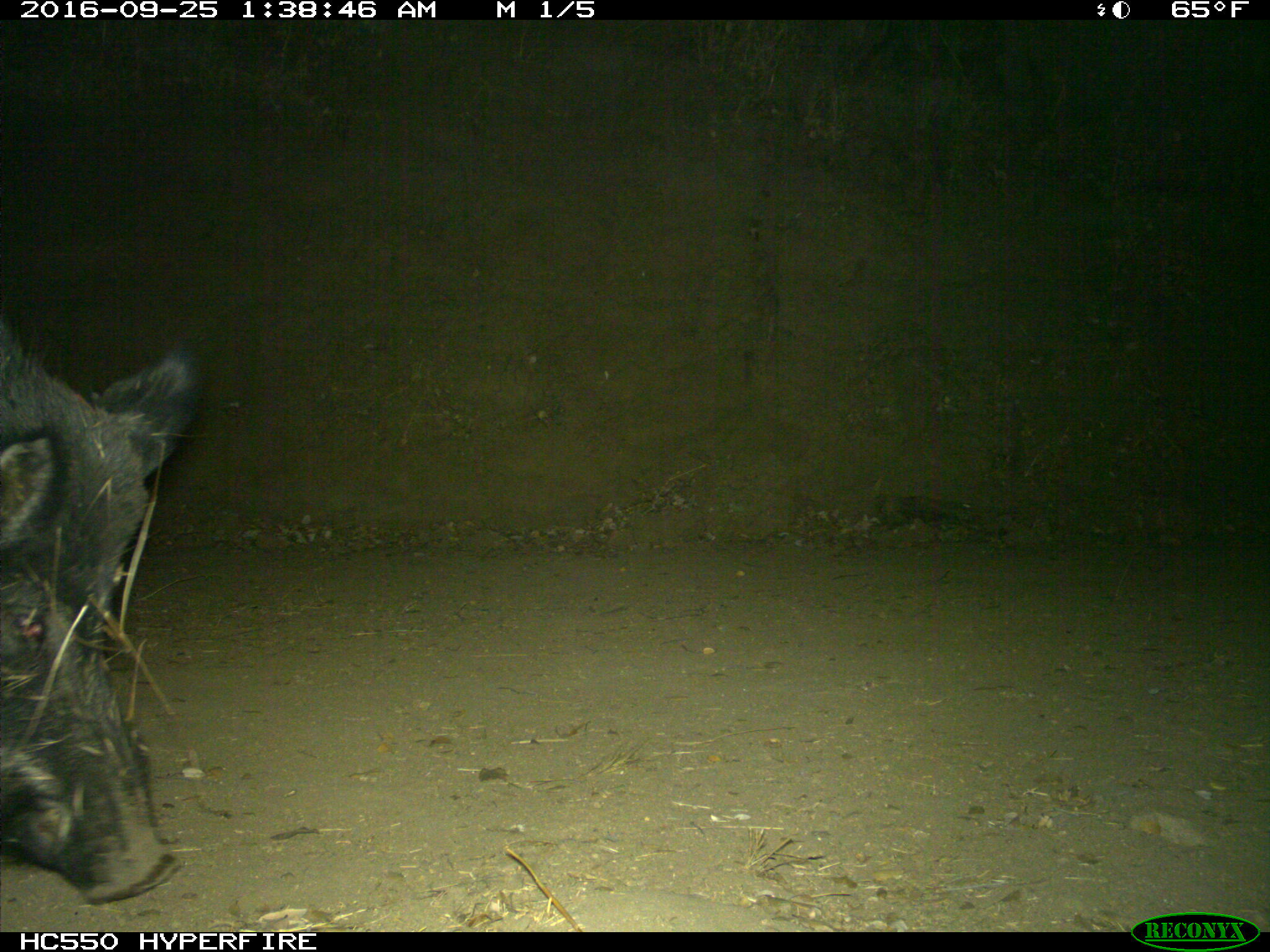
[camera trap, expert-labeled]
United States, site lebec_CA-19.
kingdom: Animalia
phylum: Chordata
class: Mammalia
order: Artiodactyla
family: Suidae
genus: Sus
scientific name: Sus scrofa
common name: wild boar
Sus scrofa (wild boar).